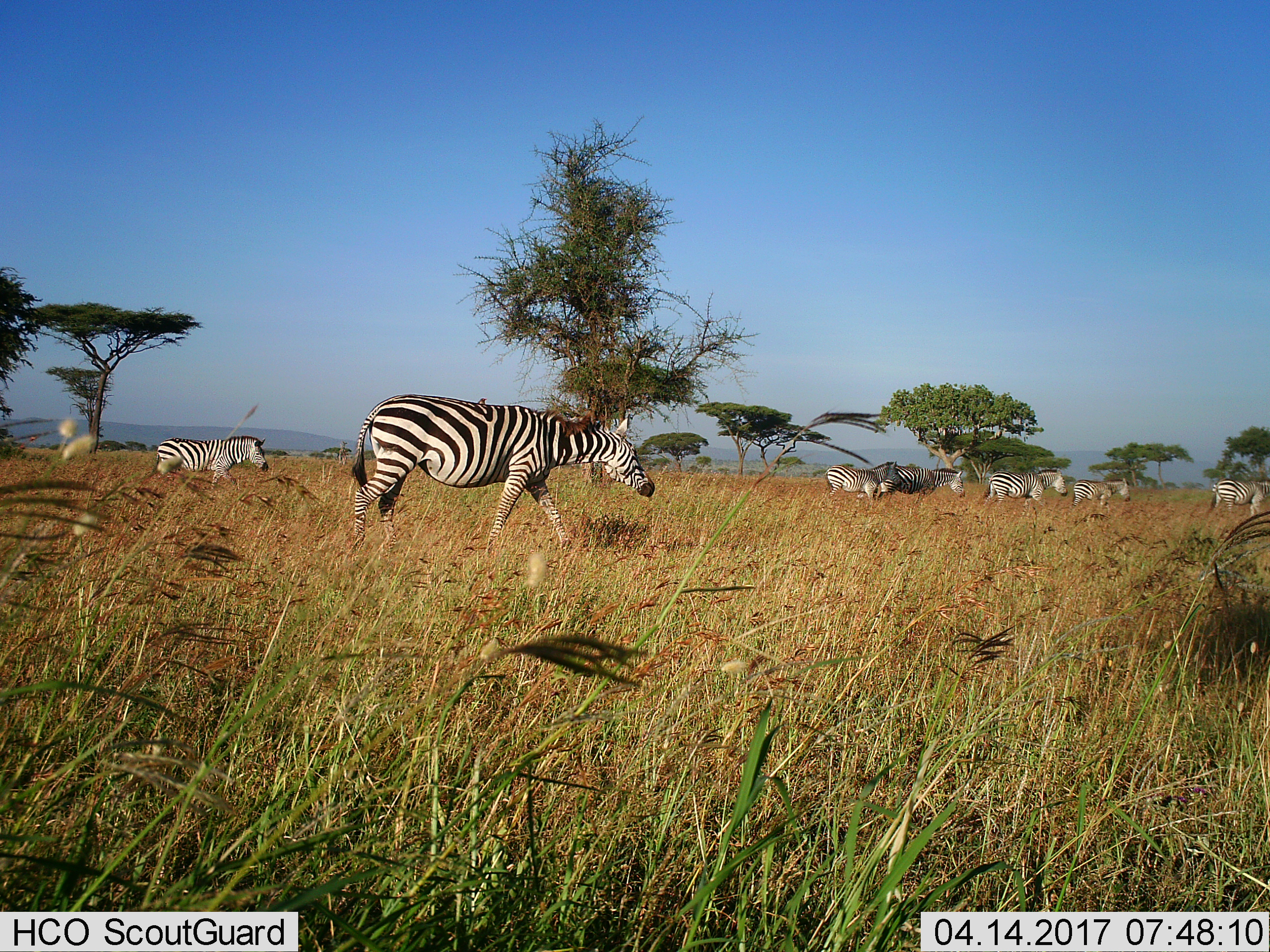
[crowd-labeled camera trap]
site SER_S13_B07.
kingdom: Animalia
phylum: Chordata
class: Mammalia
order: Perissodactyla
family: Equidae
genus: Equus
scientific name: Equus quagga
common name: plains zebra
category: zebraplains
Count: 7.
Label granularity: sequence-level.